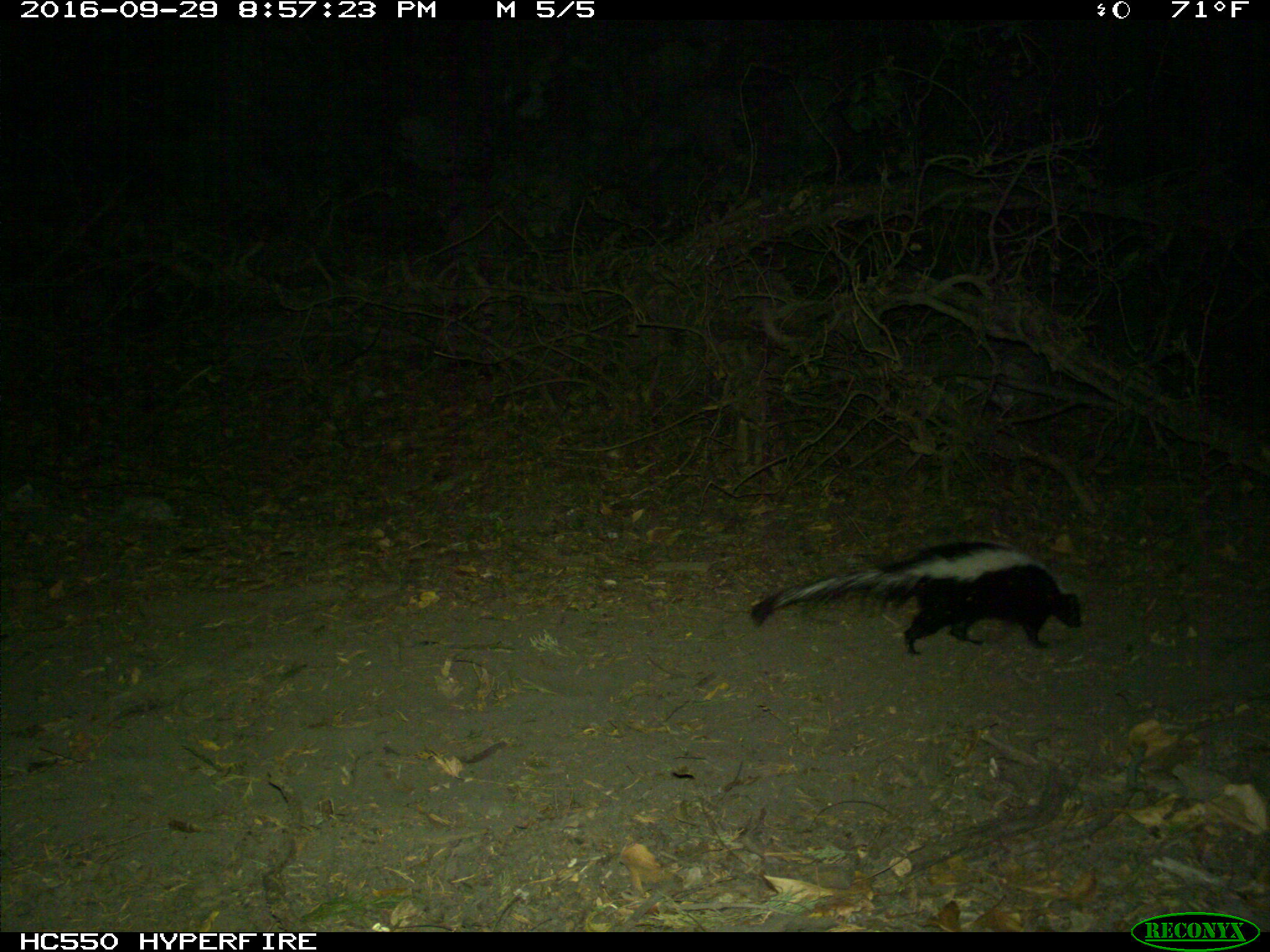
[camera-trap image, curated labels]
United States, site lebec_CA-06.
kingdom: Animalia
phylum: Chordata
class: Mammalia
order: Carnivora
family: Mephitidae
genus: Mephitis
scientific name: Mephitis mephitis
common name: striped skunk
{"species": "Mephitis mephitis (striped skunk)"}